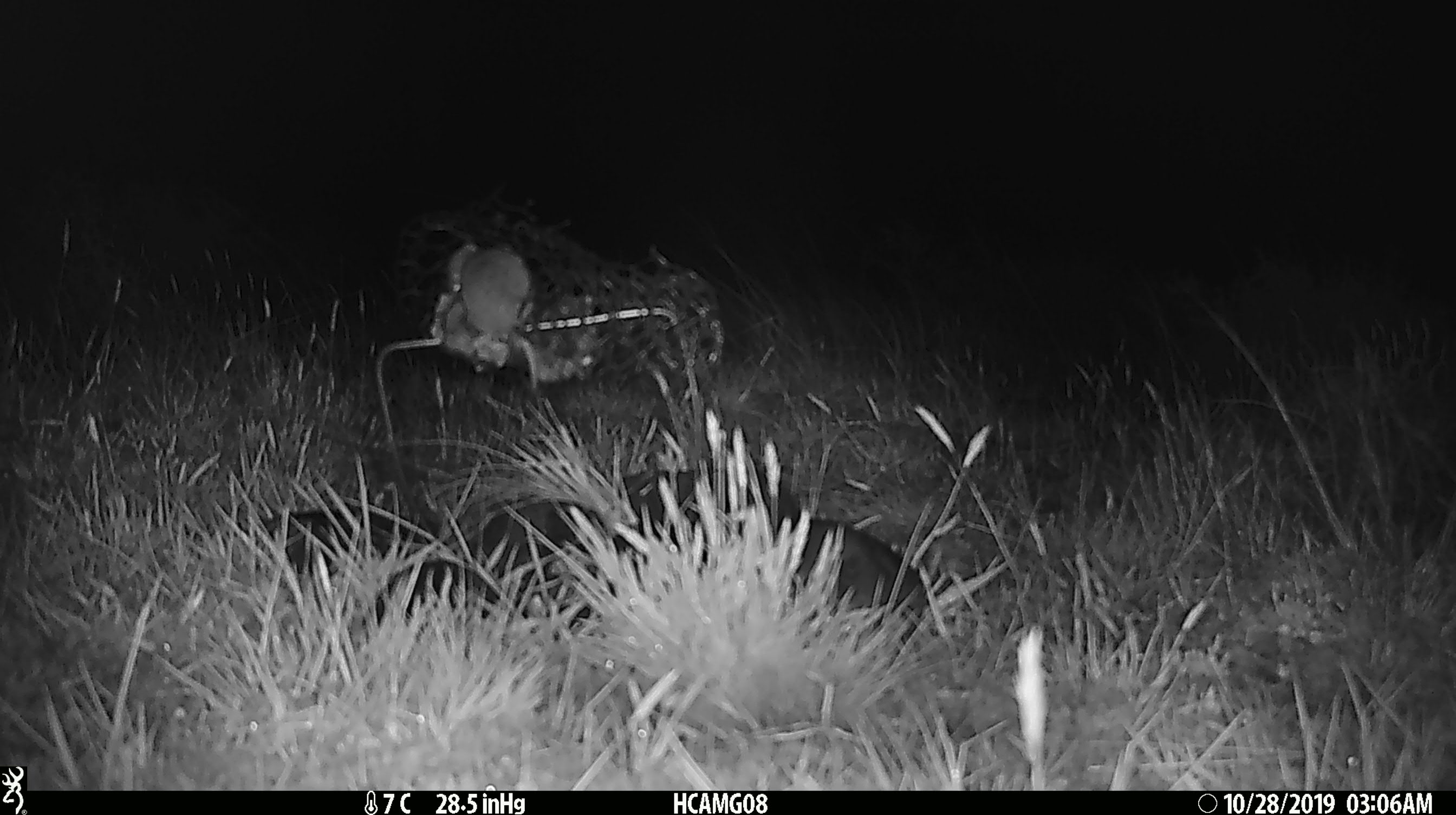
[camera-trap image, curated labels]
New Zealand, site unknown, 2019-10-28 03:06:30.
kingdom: Animalia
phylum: Chordata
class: Mammalia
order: Rodentia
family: Muridae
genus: Mus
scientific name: Mus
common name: mouse